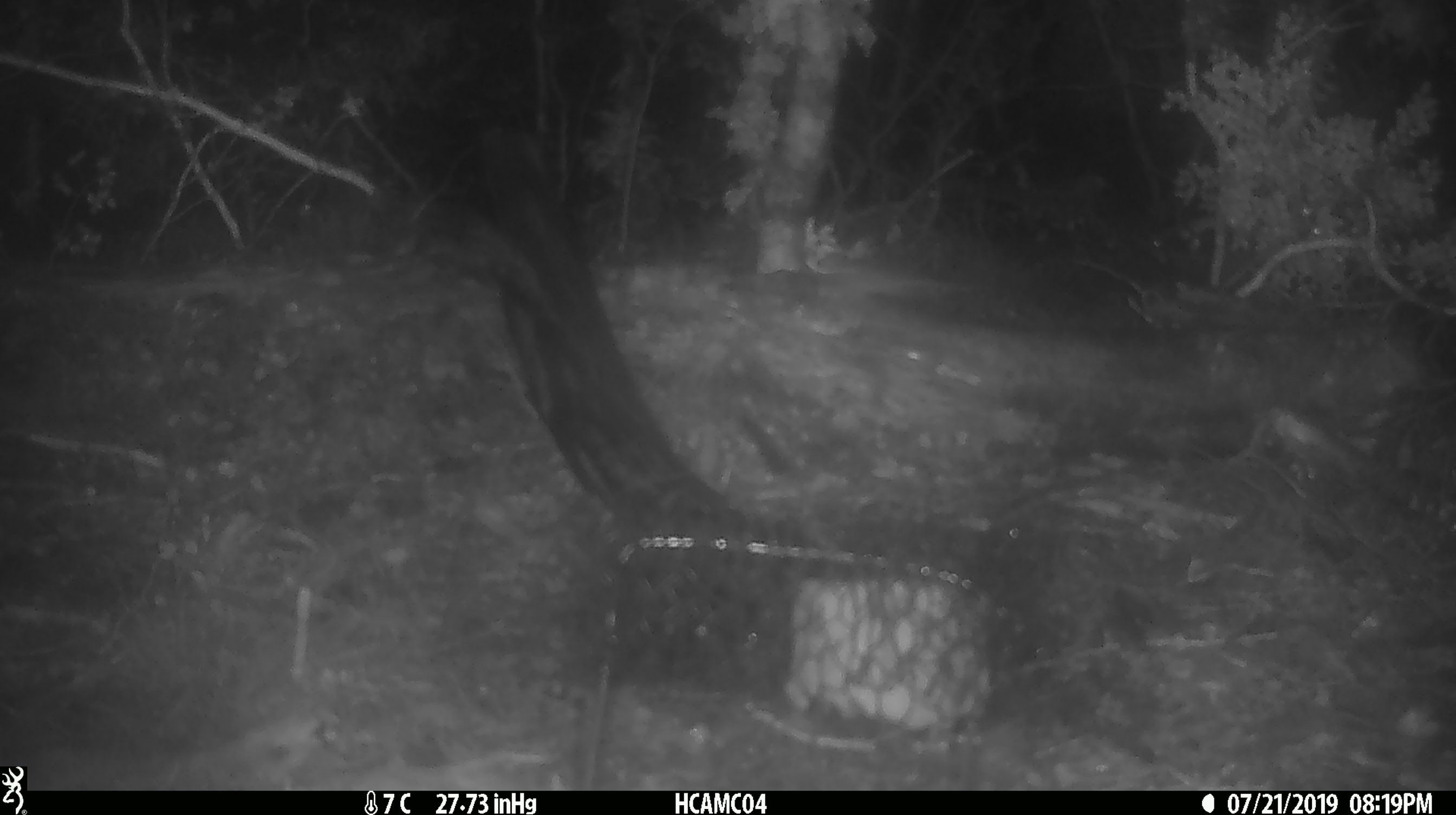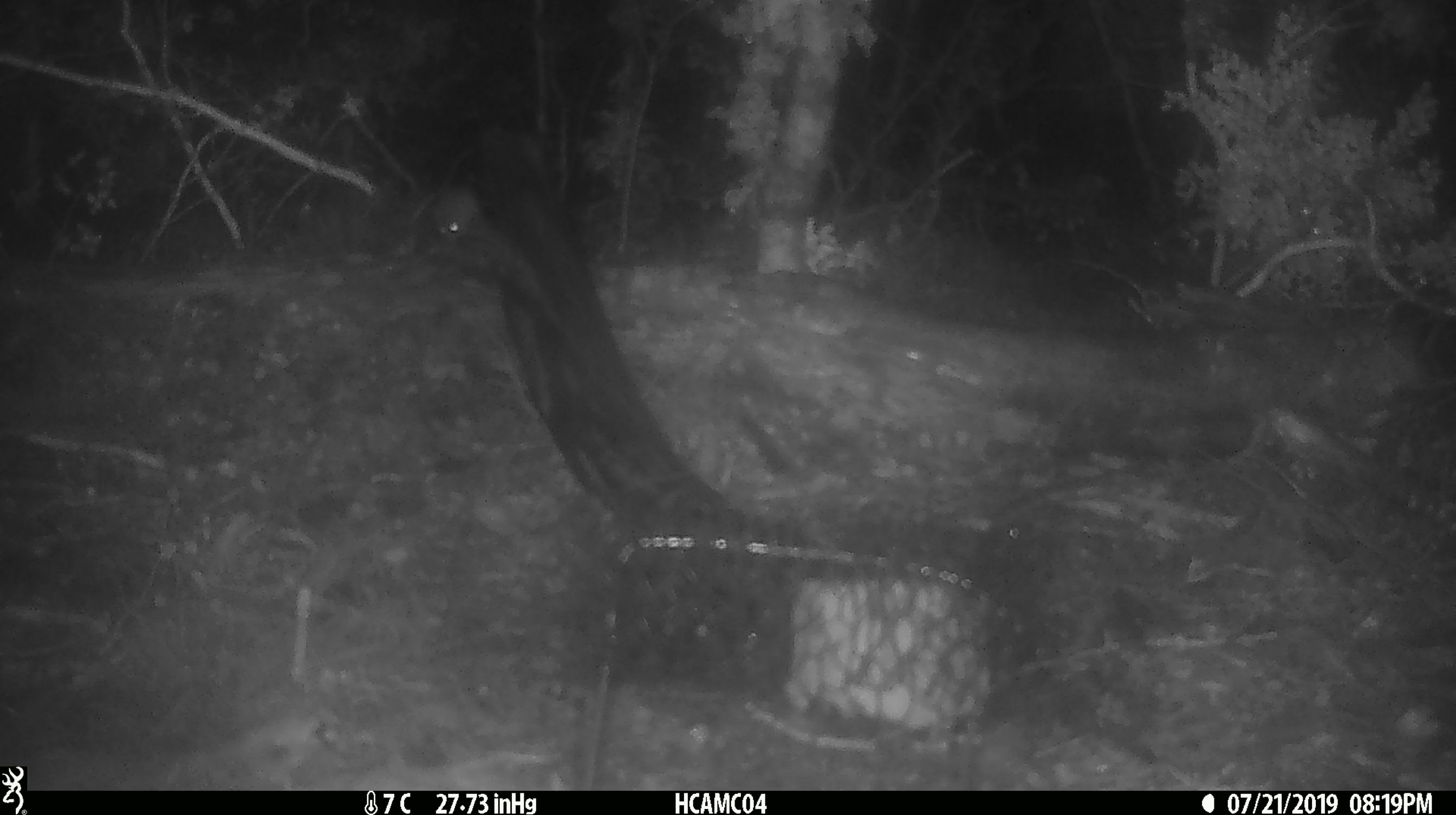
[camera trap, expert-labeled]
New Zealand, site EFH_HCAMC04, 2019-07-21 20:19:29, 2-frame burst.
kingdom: Animalia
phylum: Chordata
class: Mammalia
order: Rodentia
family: Muridae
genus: Mus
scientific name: Mus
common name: mouse